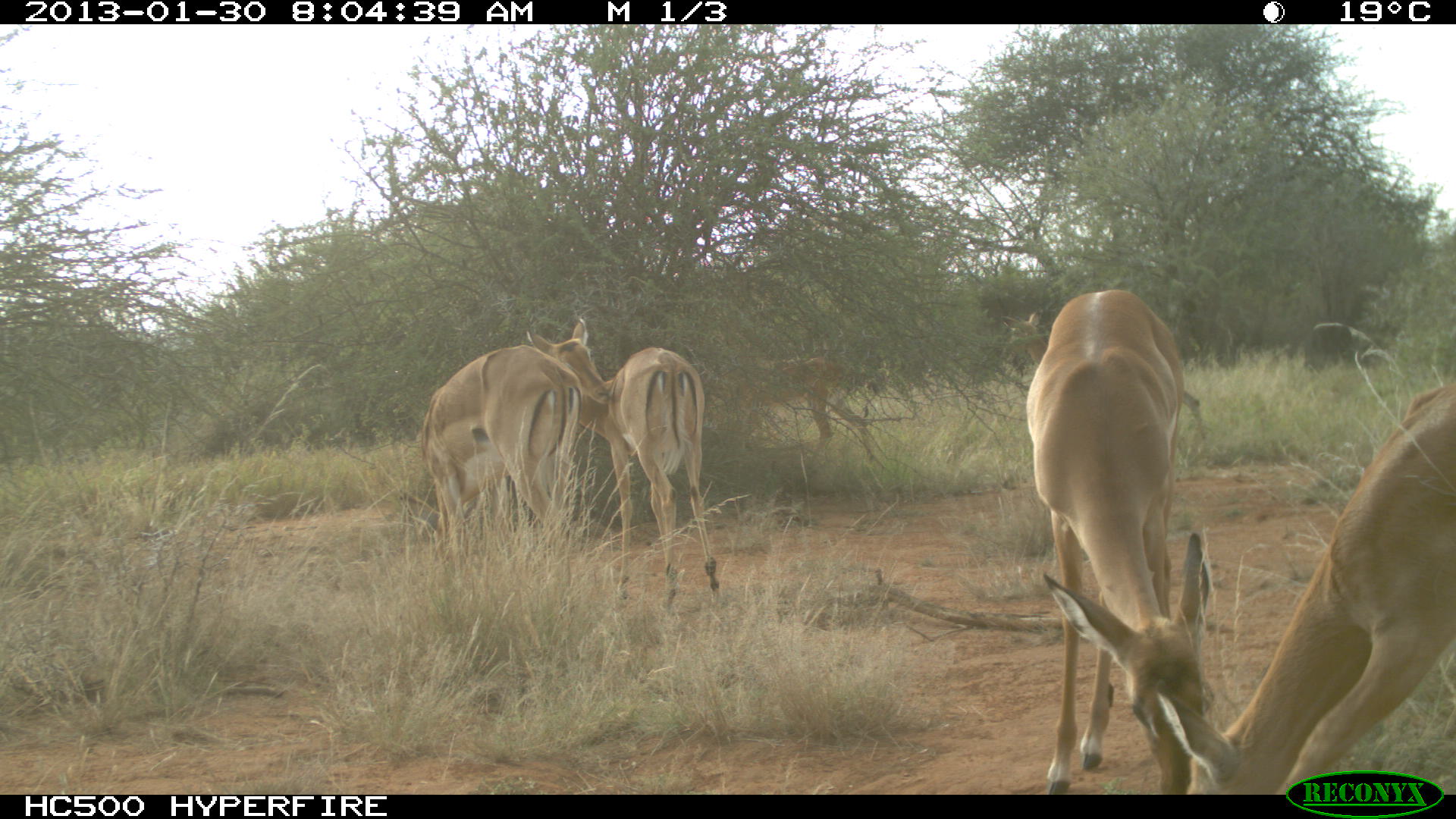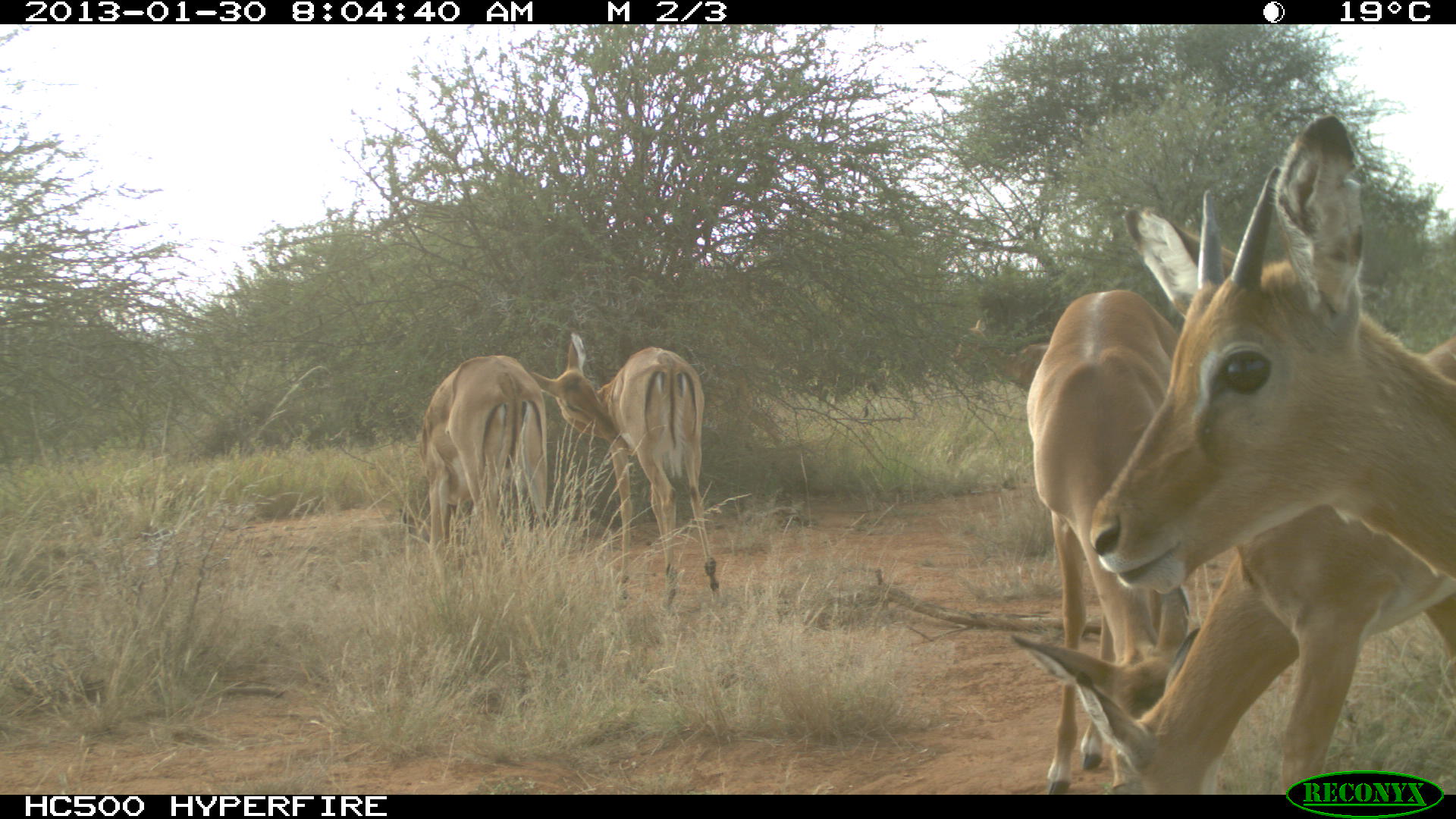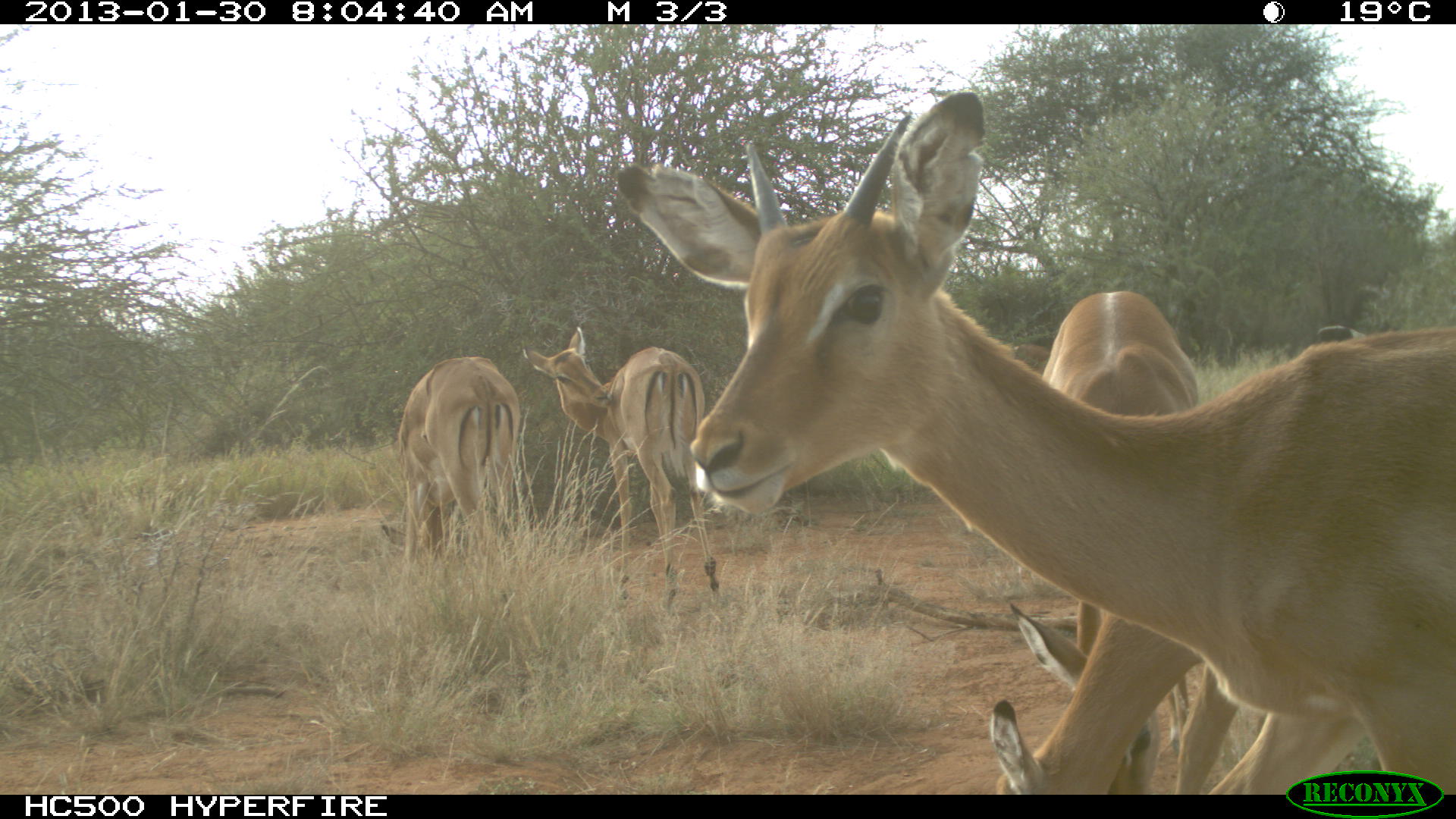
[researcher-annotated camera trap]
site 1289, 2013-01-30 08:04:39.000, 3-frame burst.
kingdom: Animalia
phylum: Chordata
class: Mammalia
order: Artiodactyla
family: Bovidae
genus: Aepyceros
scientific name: Aepyceros melampus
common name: impala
Aepyceros melampus (impala), count 6.